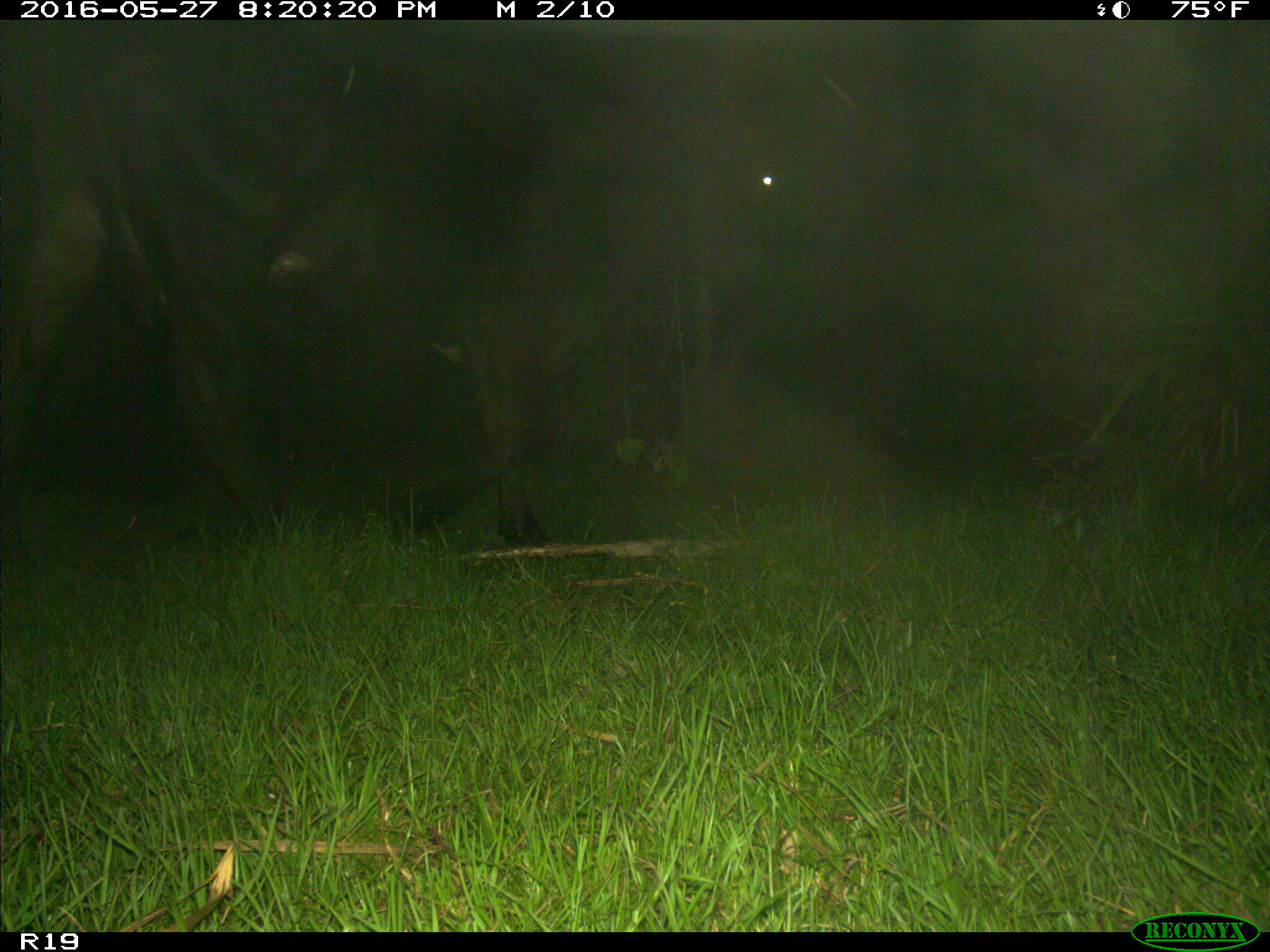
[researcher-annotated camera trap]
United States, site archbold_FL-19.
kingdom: Animalia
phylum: Chordata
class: Mammalia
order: Artiodactyla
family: Bovidae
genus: Bos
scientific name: Bos taurus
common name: domestic cow